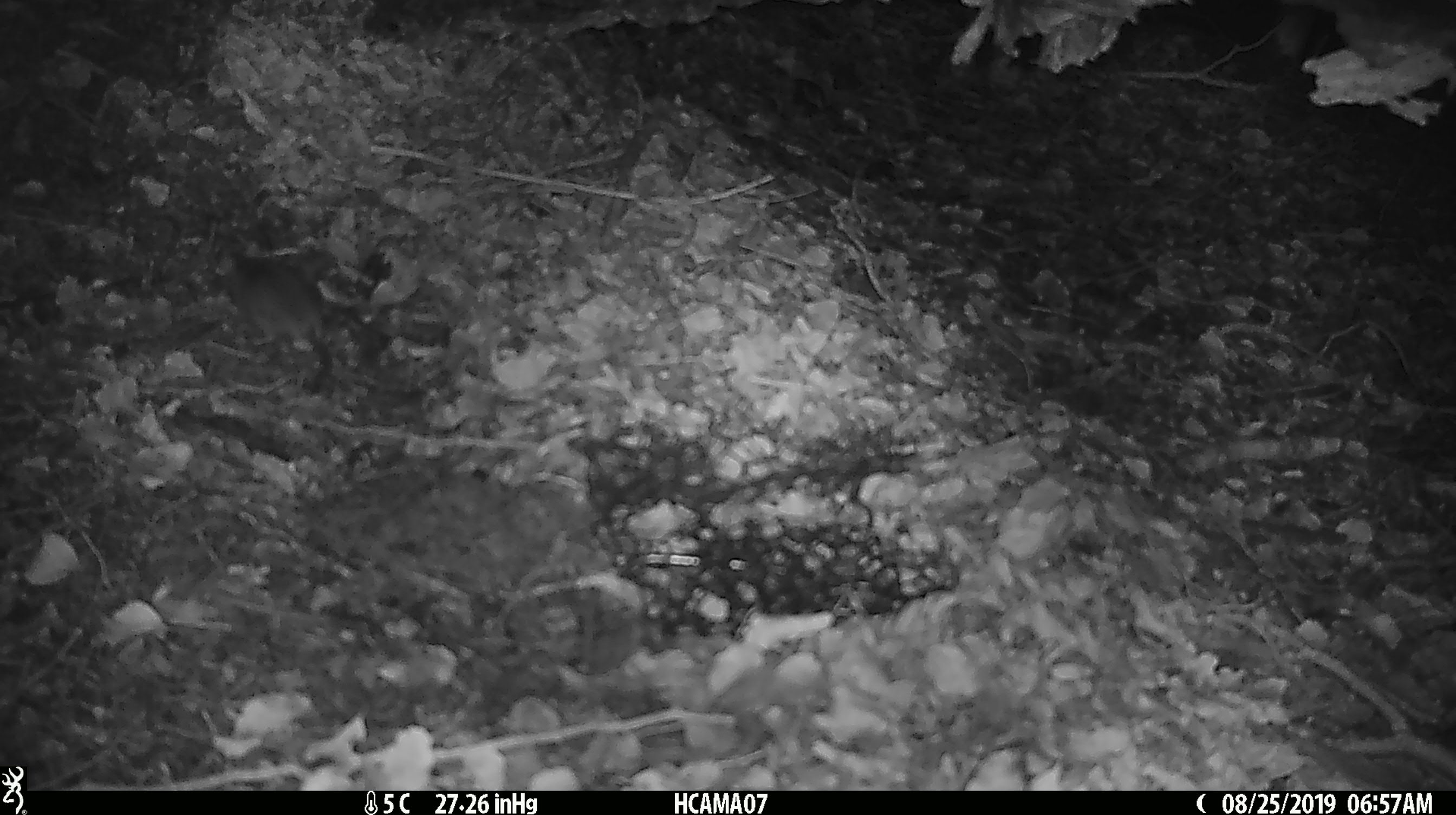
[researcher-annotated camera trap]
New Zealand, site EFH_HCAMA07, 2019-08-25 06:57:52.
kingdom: Animalia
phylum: Chordata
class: Mammalia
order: Rodentia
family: Muridae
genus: Mus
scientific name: Mus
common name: mouse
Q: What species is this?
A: Mouse (Mus).